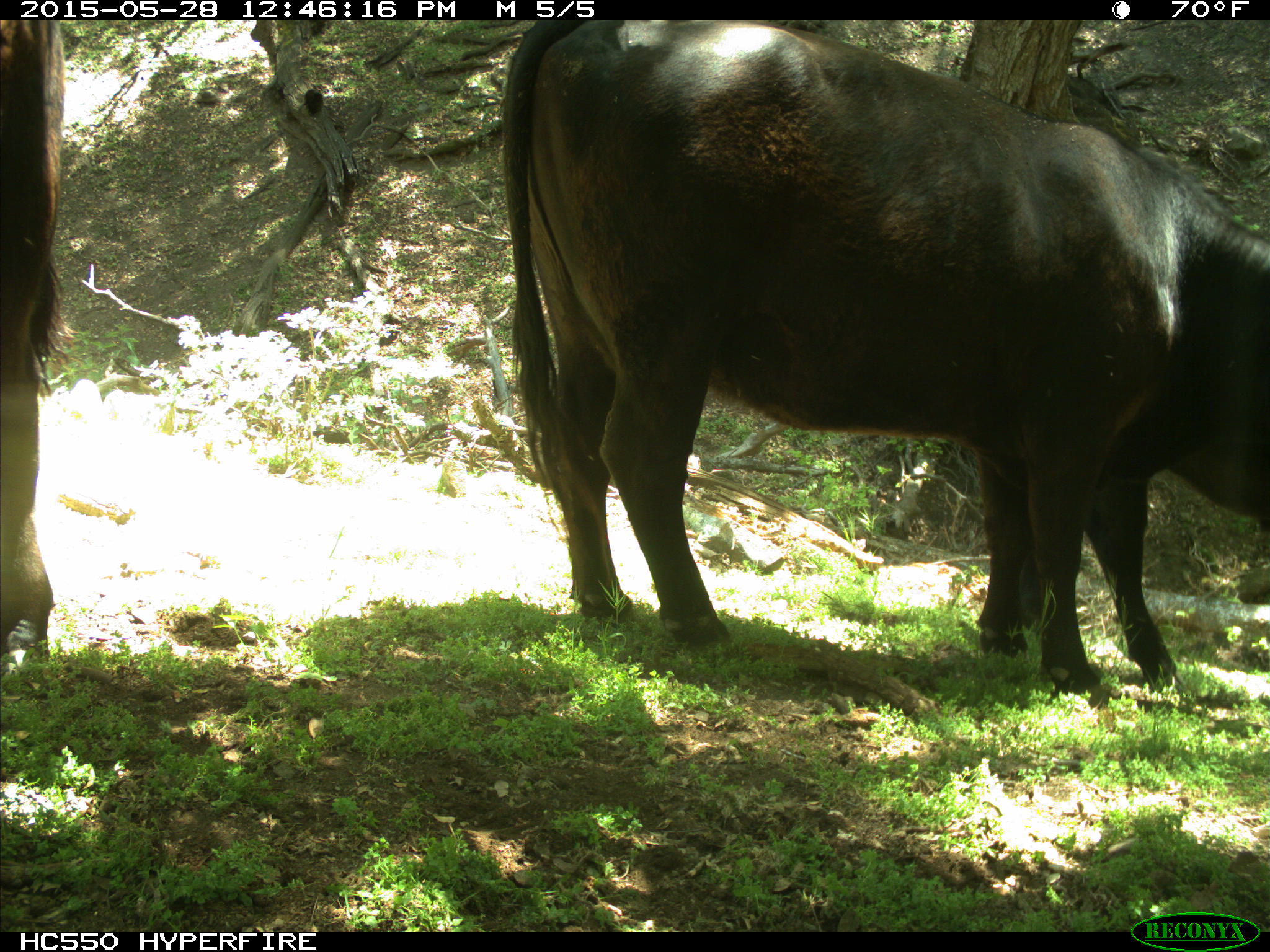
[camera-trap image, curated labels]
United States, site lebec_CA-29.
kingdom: Animalia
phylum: Chordata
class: Mammalia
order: Artiodactyla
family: Bovidae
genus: Bos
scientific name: Bos taurus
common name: domestic cow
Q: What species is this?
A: Bos taurus (domestic cow).